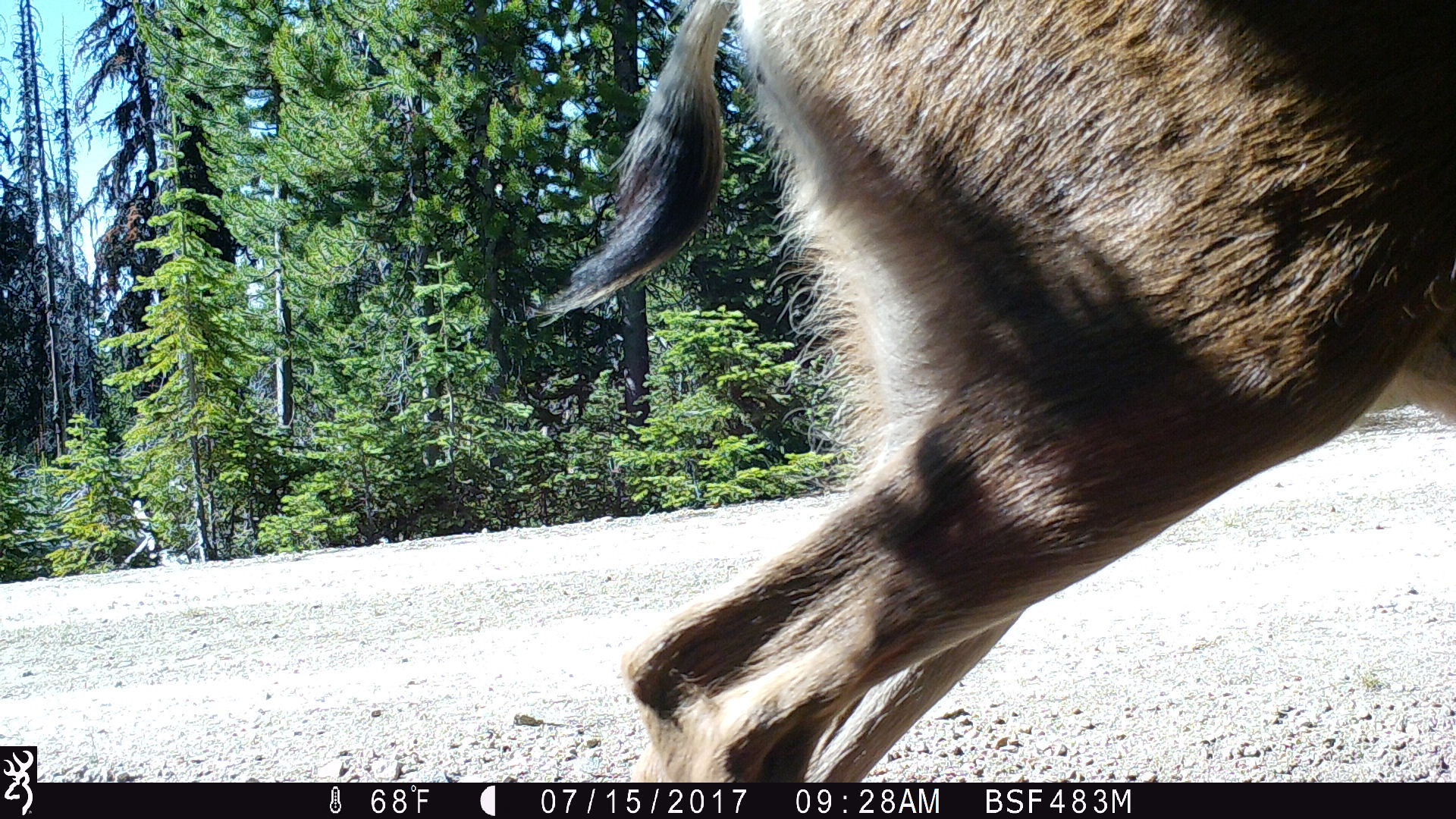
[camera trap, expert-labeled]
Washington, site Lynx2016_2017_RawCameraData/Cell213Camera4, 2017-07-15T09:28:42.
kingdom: Animalia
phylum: Chordata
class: Mammalia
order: Artiodactyla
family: Cervidae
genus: Odocoileus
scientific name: Odocoileus hemionus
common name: mule deer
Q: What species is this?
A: Odocoileus hemionus (mule deer).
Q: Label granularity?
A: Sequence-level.